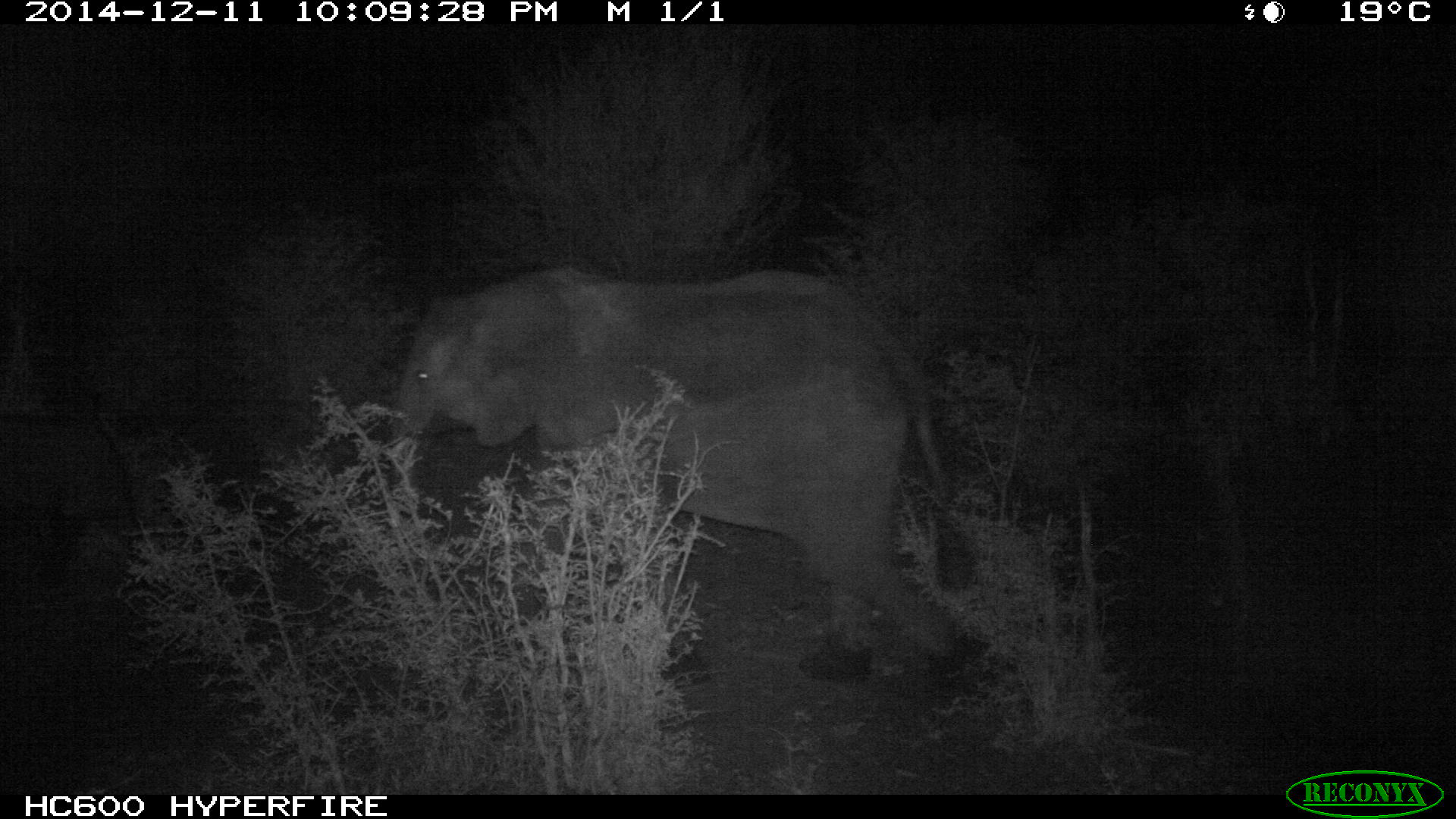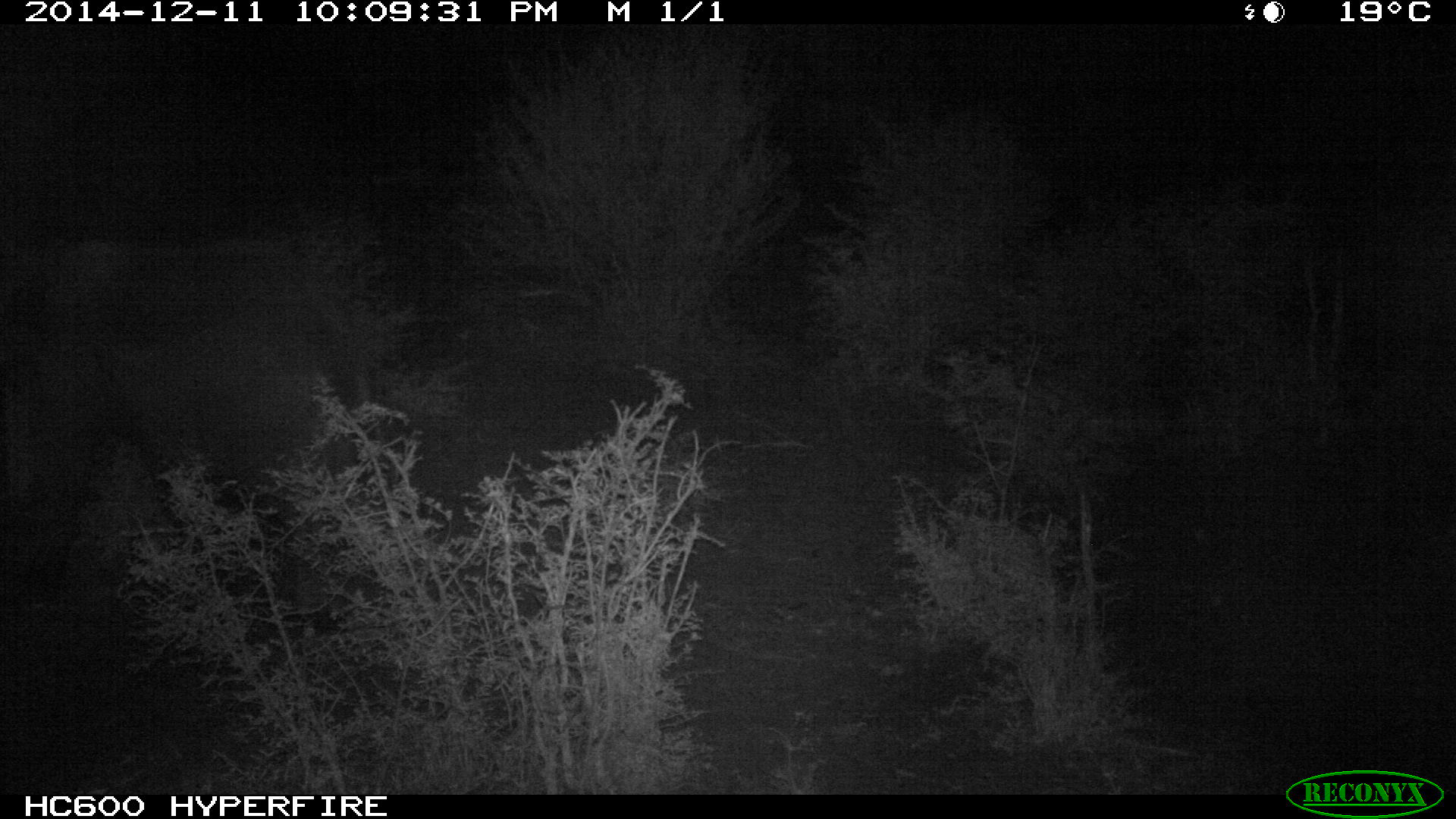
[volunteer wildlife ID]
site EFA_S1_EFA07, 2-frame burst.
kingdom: Animalia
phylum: Chordata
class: Mammalia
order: Proboscidea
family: Elephantidae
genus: Loxodonta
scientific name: Loxodonta africana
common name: african bush elephant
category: elephant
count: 1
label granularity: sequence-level